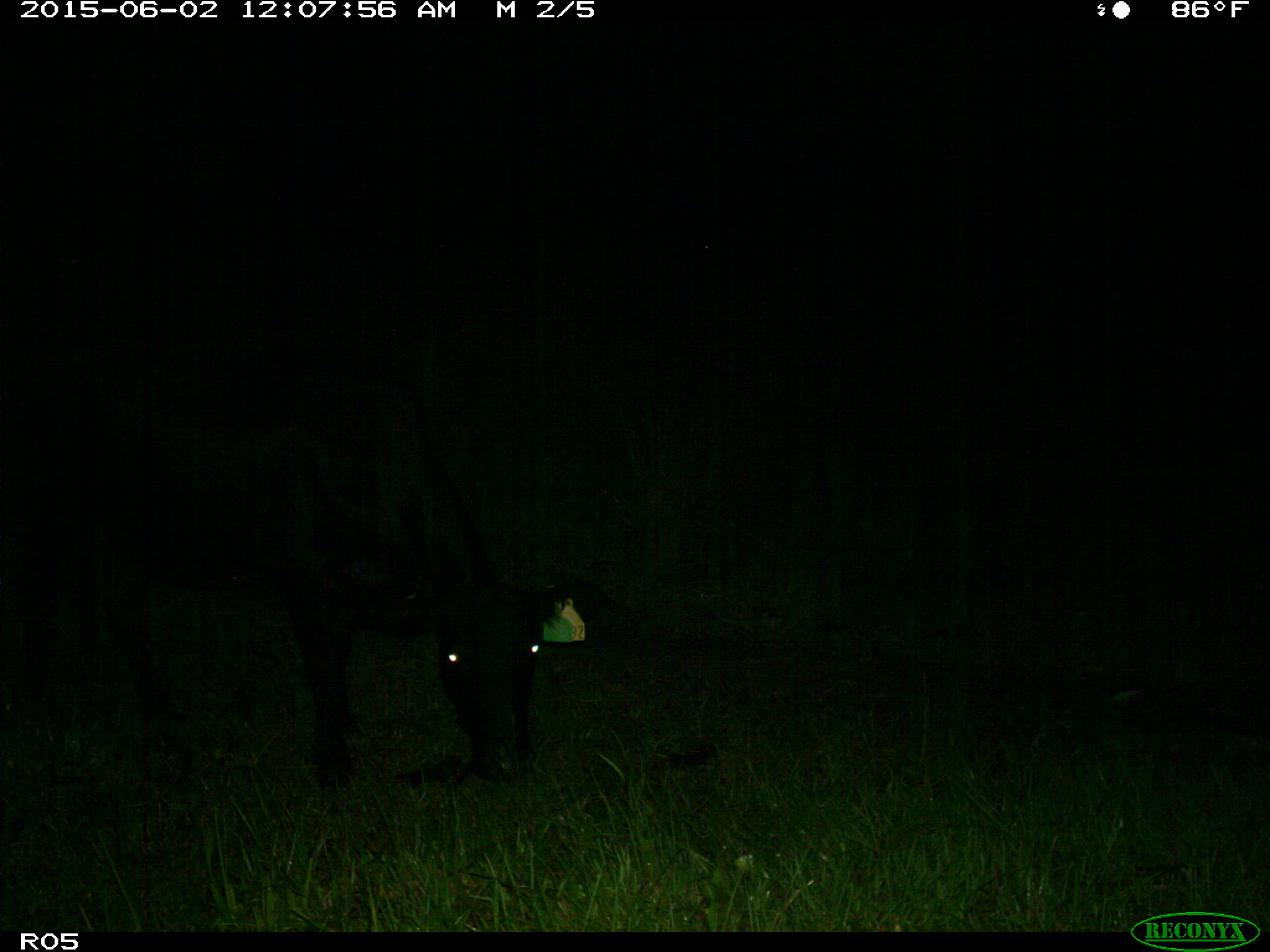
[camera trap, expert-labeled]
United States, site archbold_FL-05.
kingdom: Animalia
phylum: Chordata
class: Mammalia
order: Artiodactyla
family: Bovidae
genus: Bos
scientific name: Bos taurus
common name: domestic cow